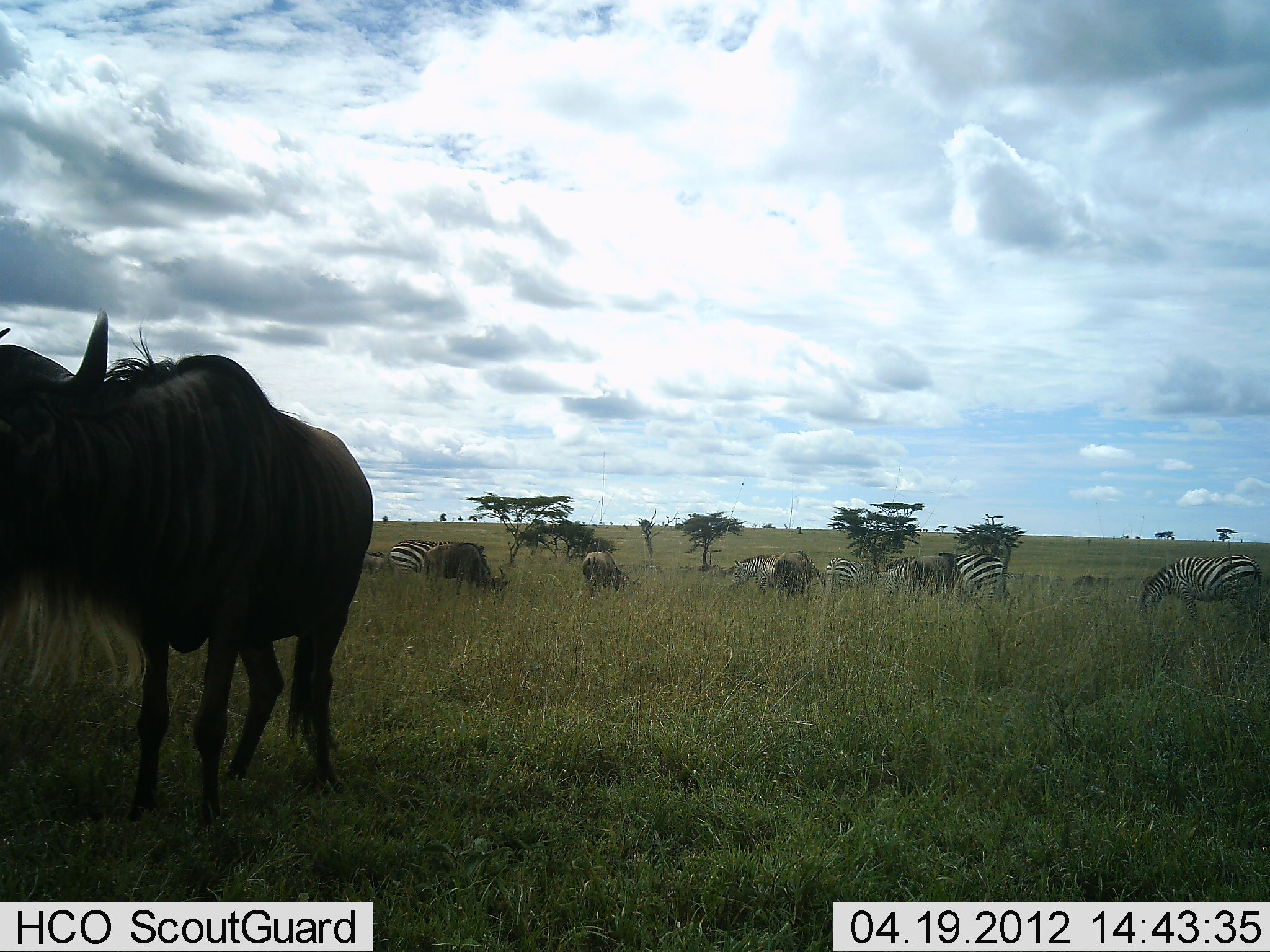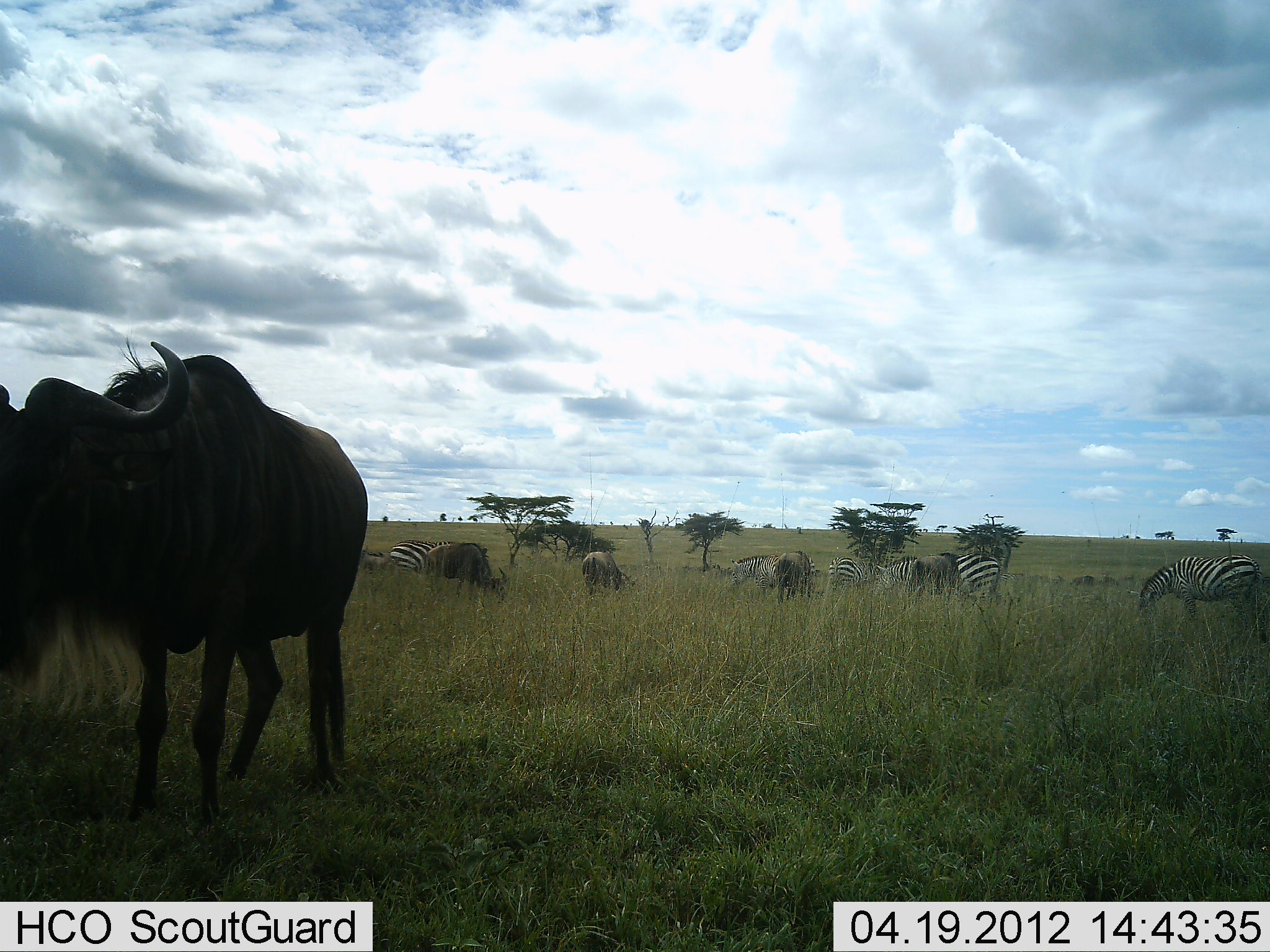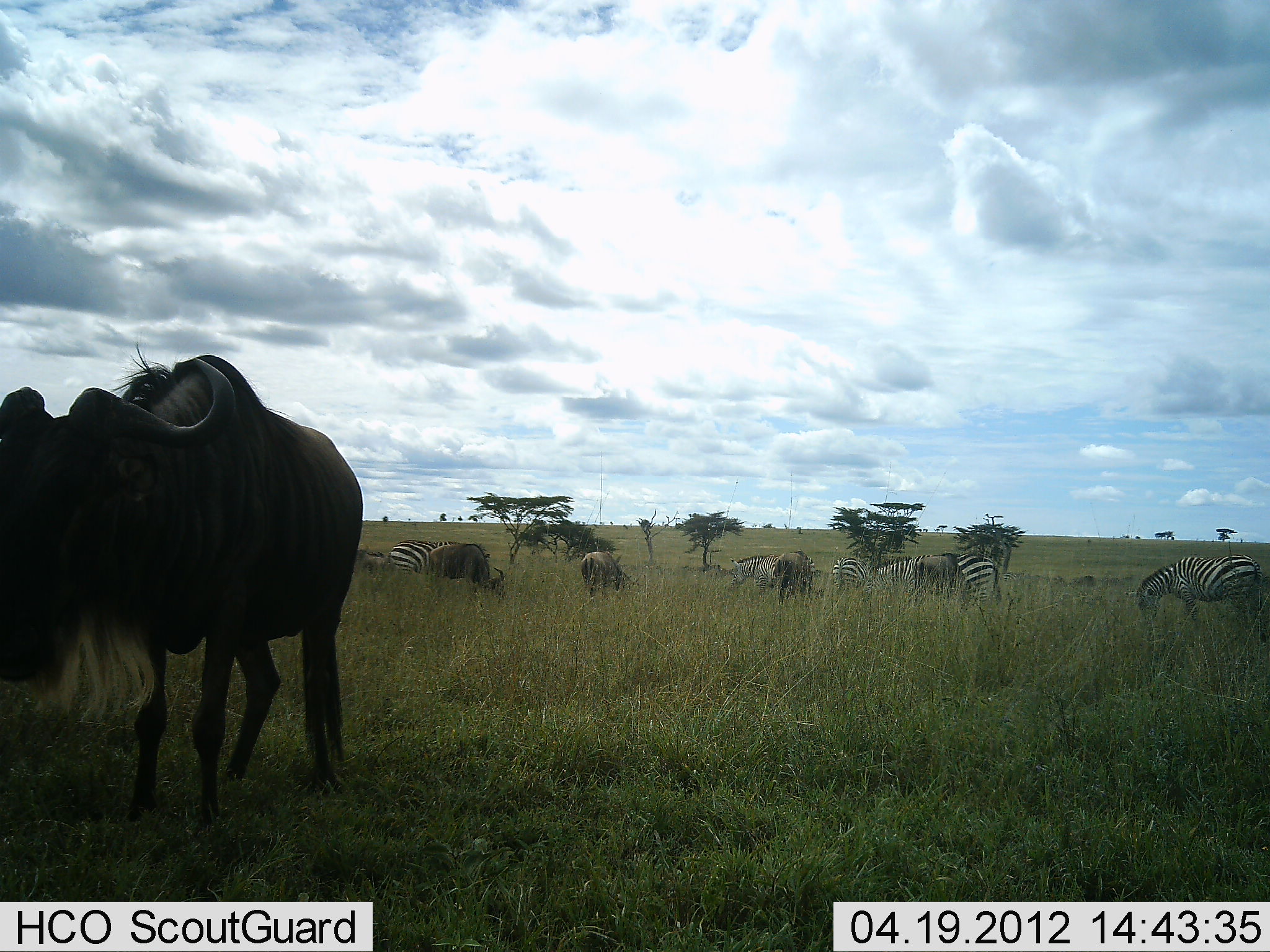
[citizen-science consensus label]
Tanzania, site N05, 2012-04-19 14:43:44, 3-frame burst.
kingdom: Animalia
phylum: Chordata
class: Mammalia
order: Artiodactyla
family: Bovidae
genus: Connochaetes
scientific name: Connochaetes taurinus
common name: blue wildebeest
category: wildebeest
Wildebeest (blue wildebeest) (Connochaetes taurinus), count 5. Behavior (volunteer vote fractions): standing 77%, resting 0%, moving 0%, interacting 0%. Young present (vote fraction): 0%. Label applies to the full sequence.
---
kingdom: Animalia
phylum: Chordata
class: Mammalia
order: Perissodactyla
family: Equidae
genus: Equus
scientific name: Equus quagga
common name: plains zebra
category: zebra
Zebra (plains zebra) (Equus quagga), count 5. Behavior (volunteer vote fractions): standing 42%, resting 0%, moving 0%, interacting 0%. Young present (vote fraction): 0%. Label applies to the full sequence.